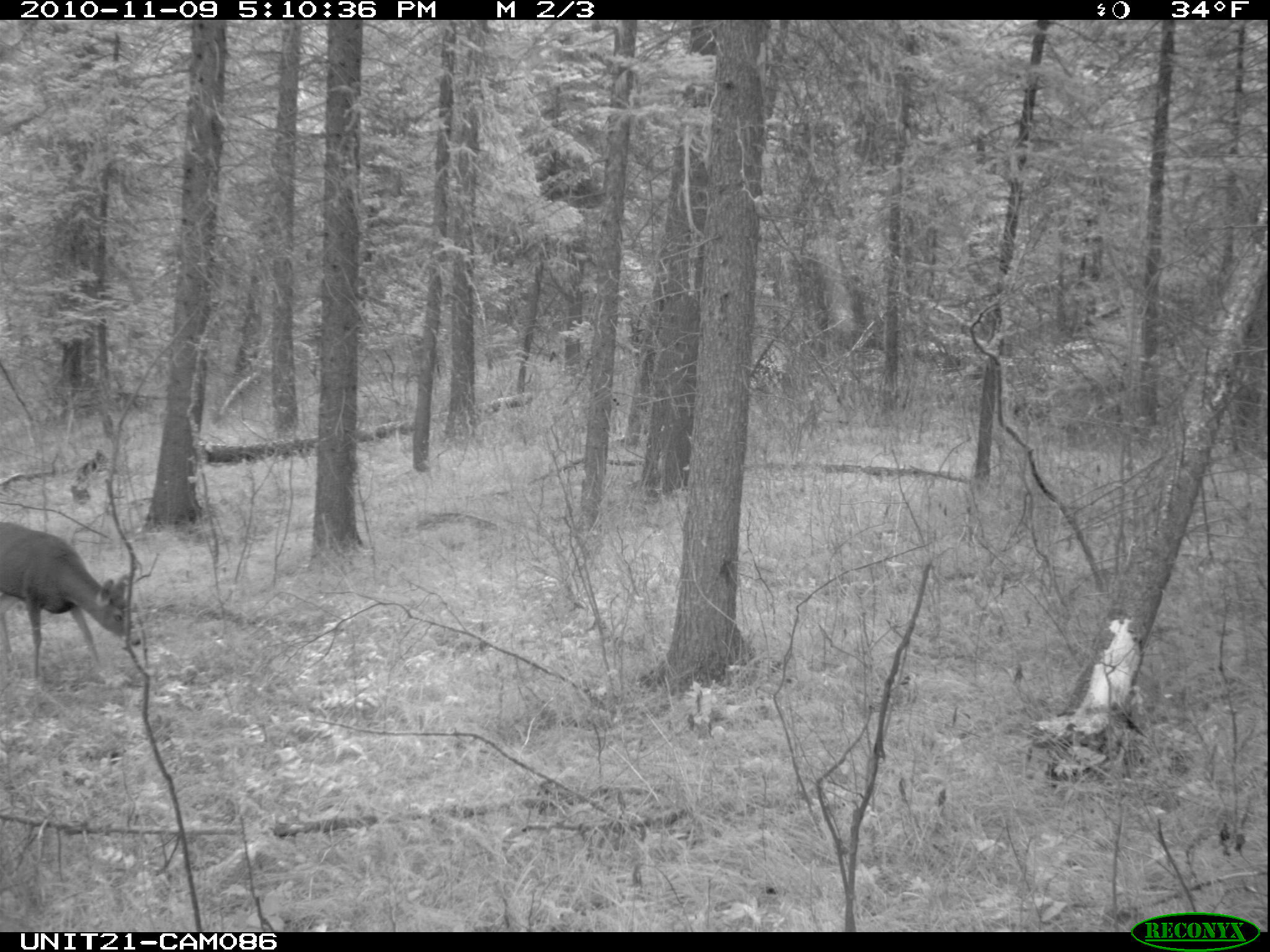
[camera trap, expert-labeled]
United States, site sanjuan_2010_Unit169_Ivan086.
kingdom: Animalia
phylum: Chordata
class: Mammalia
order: Artiodactyla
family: Cervidae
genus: Odocoileus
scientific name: Odocoileus hemionus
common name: mule deer